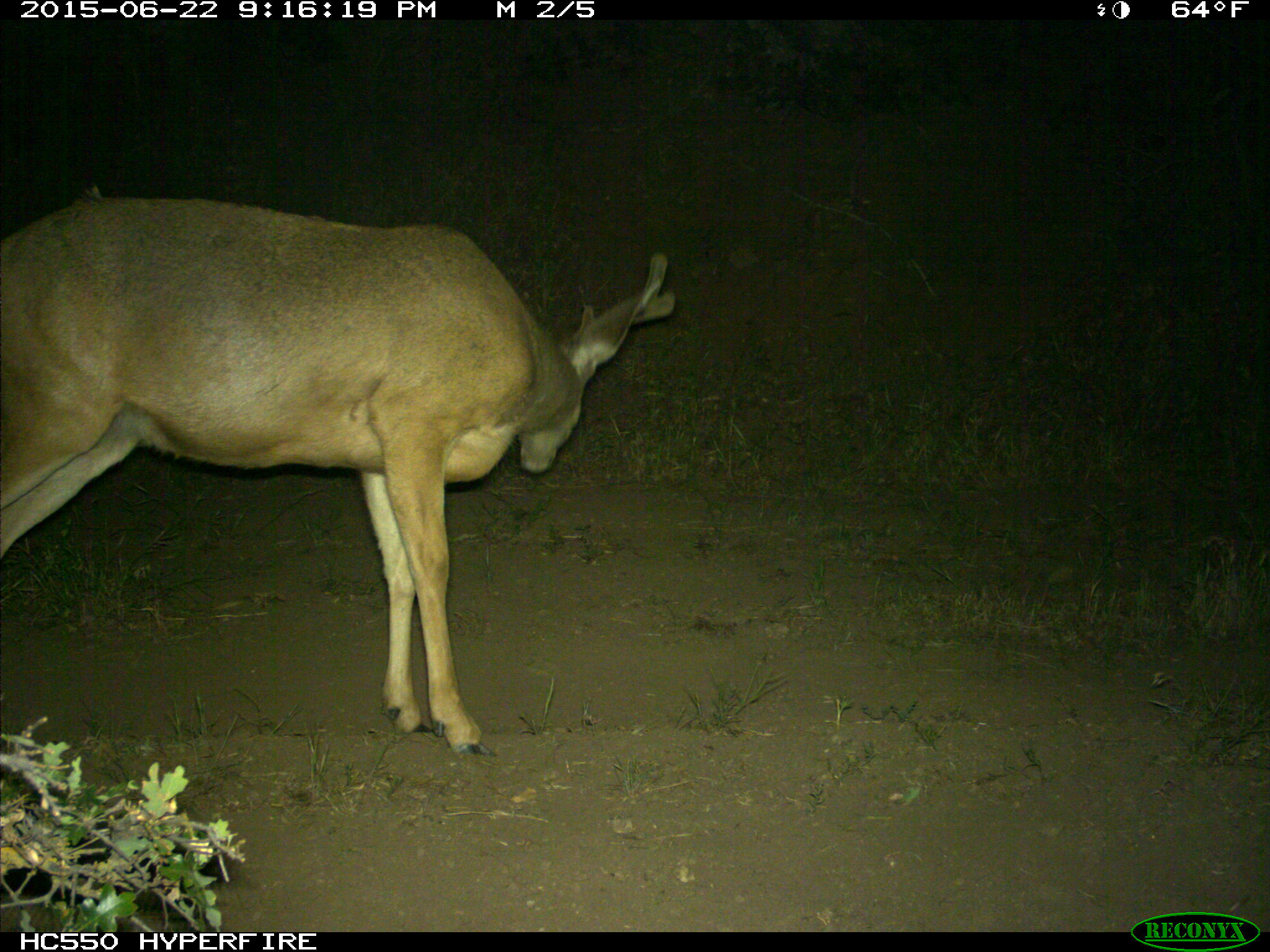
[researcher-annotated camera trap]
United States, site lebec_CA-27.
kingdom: Animalia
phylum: Chordata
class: Mammalia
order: Artiodactyla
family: Cervidae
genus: Odocoileus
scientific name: Odocoileus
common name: deer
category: unidentified deer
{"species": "unidentified deer (deer) (Odocoileus)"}